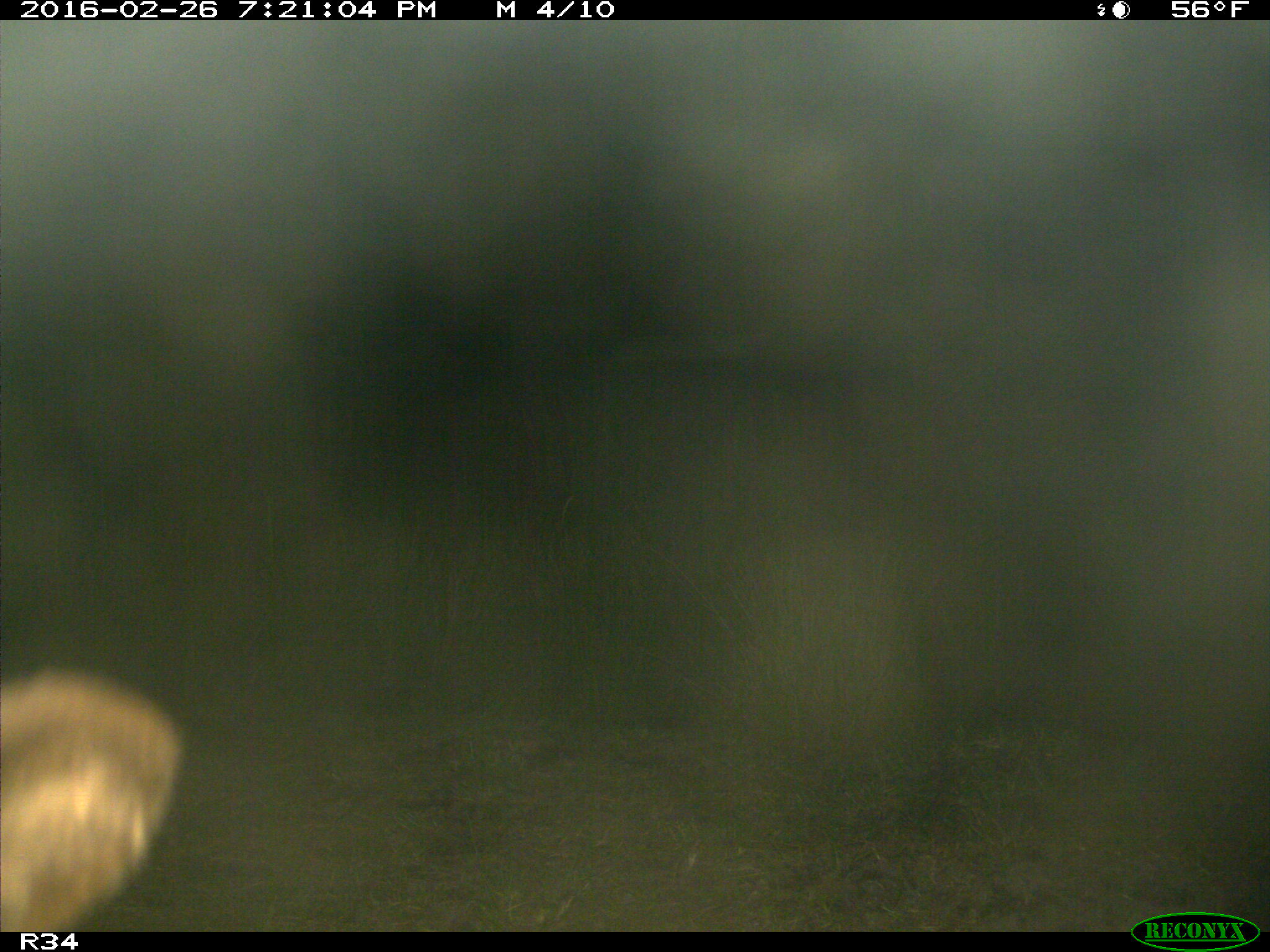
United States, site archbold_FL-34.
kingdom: Animalia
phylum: Chordata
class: Mammalia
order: Artiodactyla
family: Bovidae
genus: Bos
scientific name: Bos taurus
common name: domestic cow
Bos taurus (domestic cow).